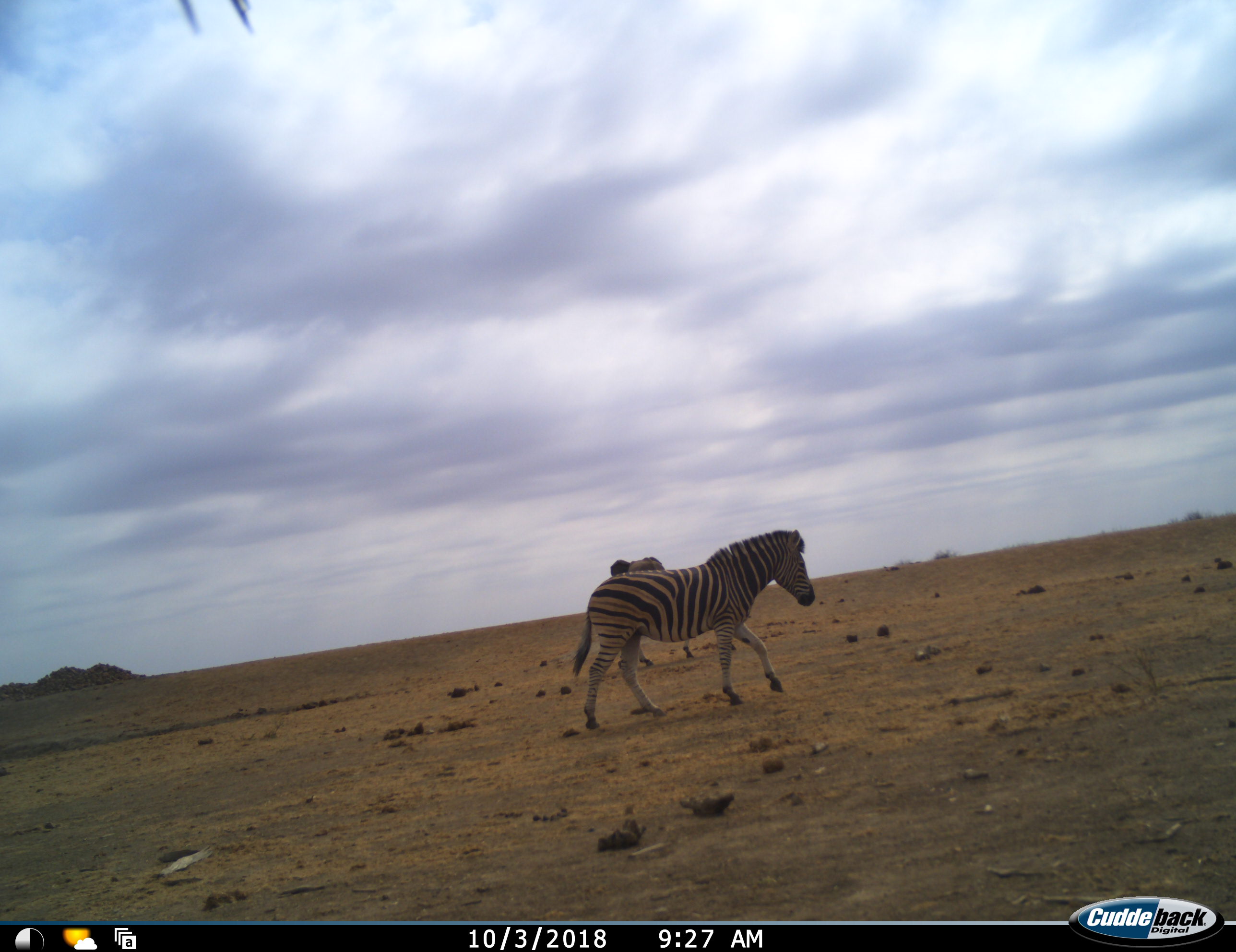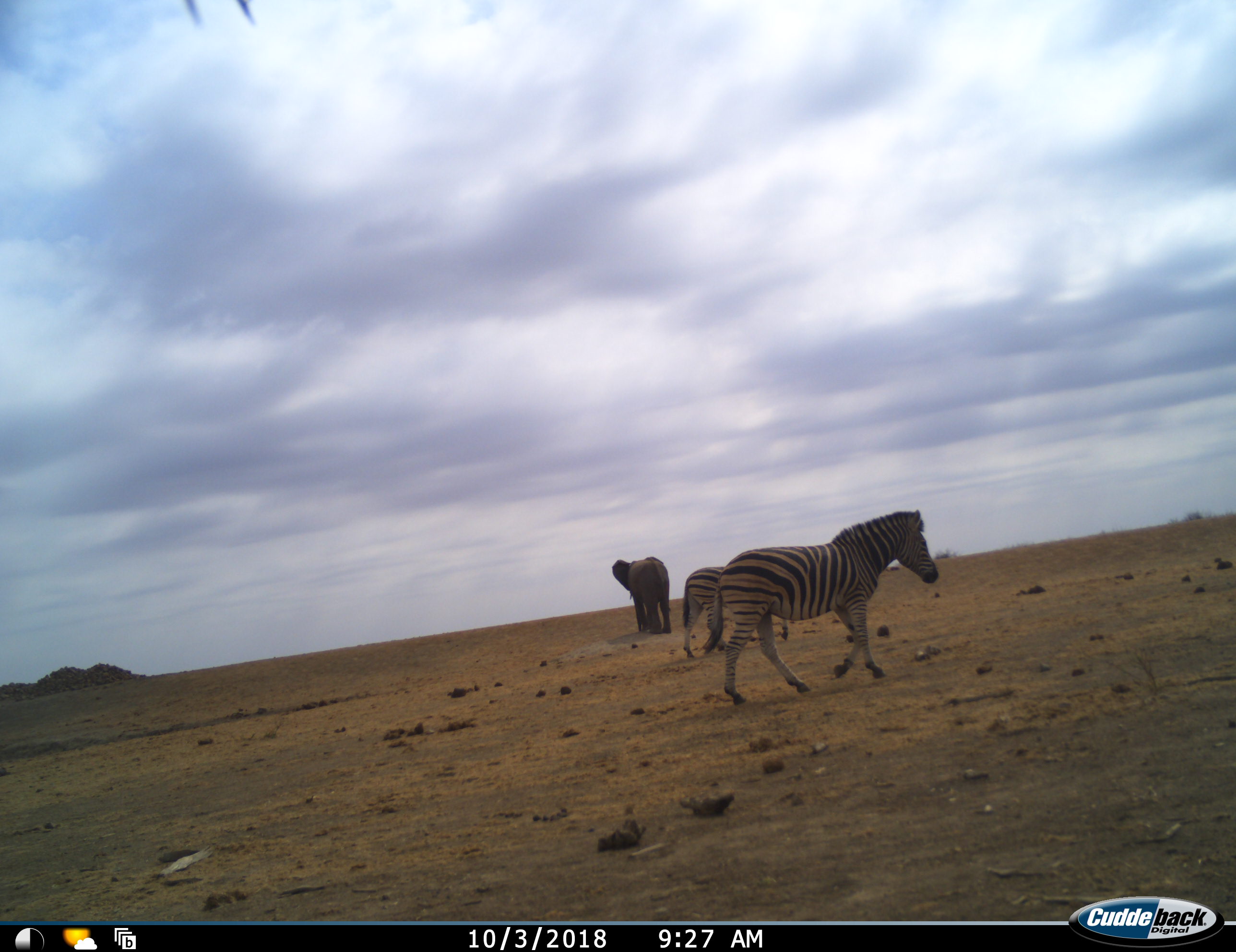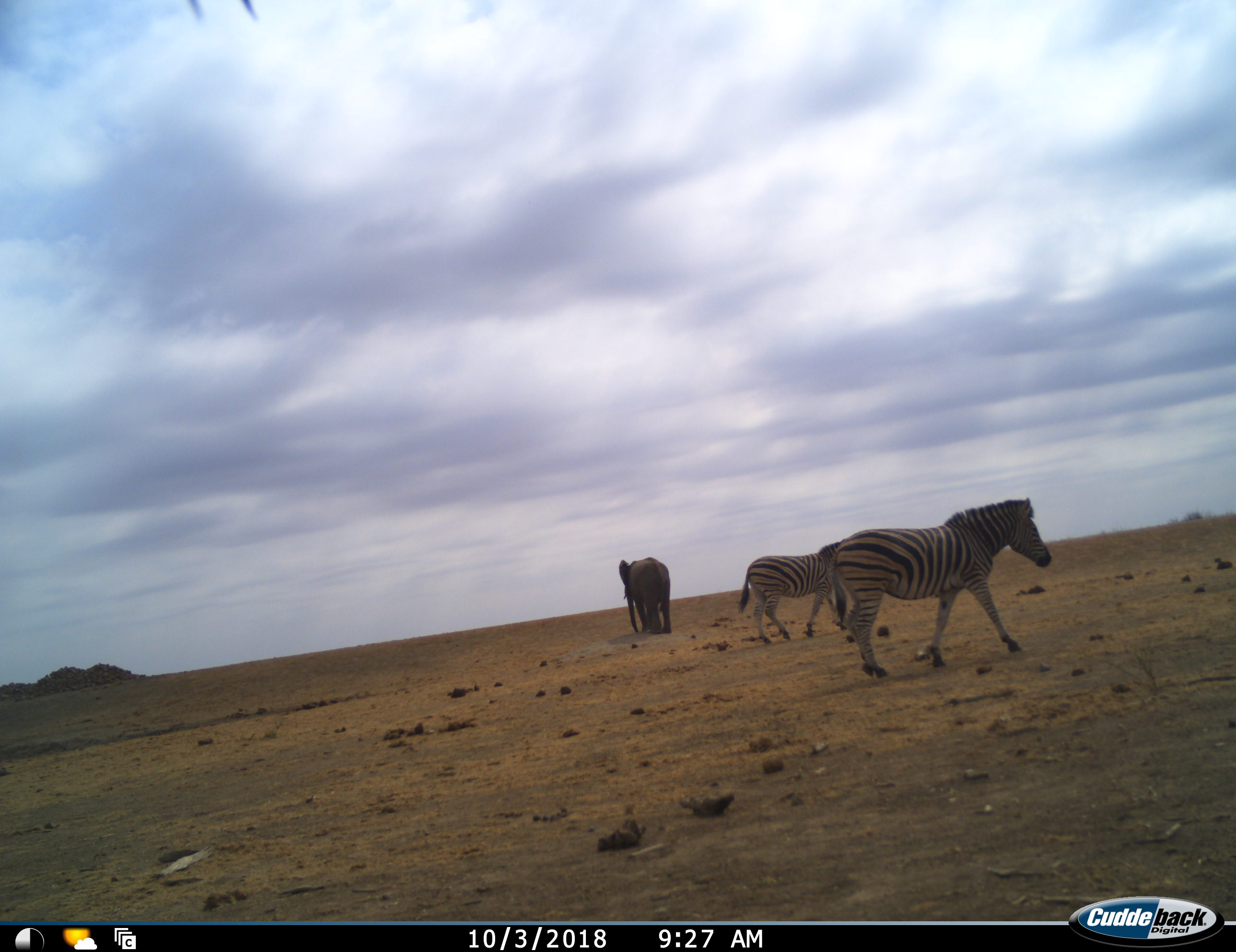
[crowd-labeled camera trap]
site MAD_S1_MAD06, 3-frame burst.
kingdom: Animalia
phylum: Chordata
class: Mammalia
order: Proboscidea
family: Elephantidae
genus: Loxodonta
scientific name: Loxodonta africana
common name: african bush elephant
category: elephant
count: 1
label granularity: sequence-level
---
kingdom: Animalia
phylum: Chordata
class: Mammalia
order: Perissodactyla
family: Equidae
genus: Equus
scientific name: Equus quagga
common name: plains zebra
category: zebraplains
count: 2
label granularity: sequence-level